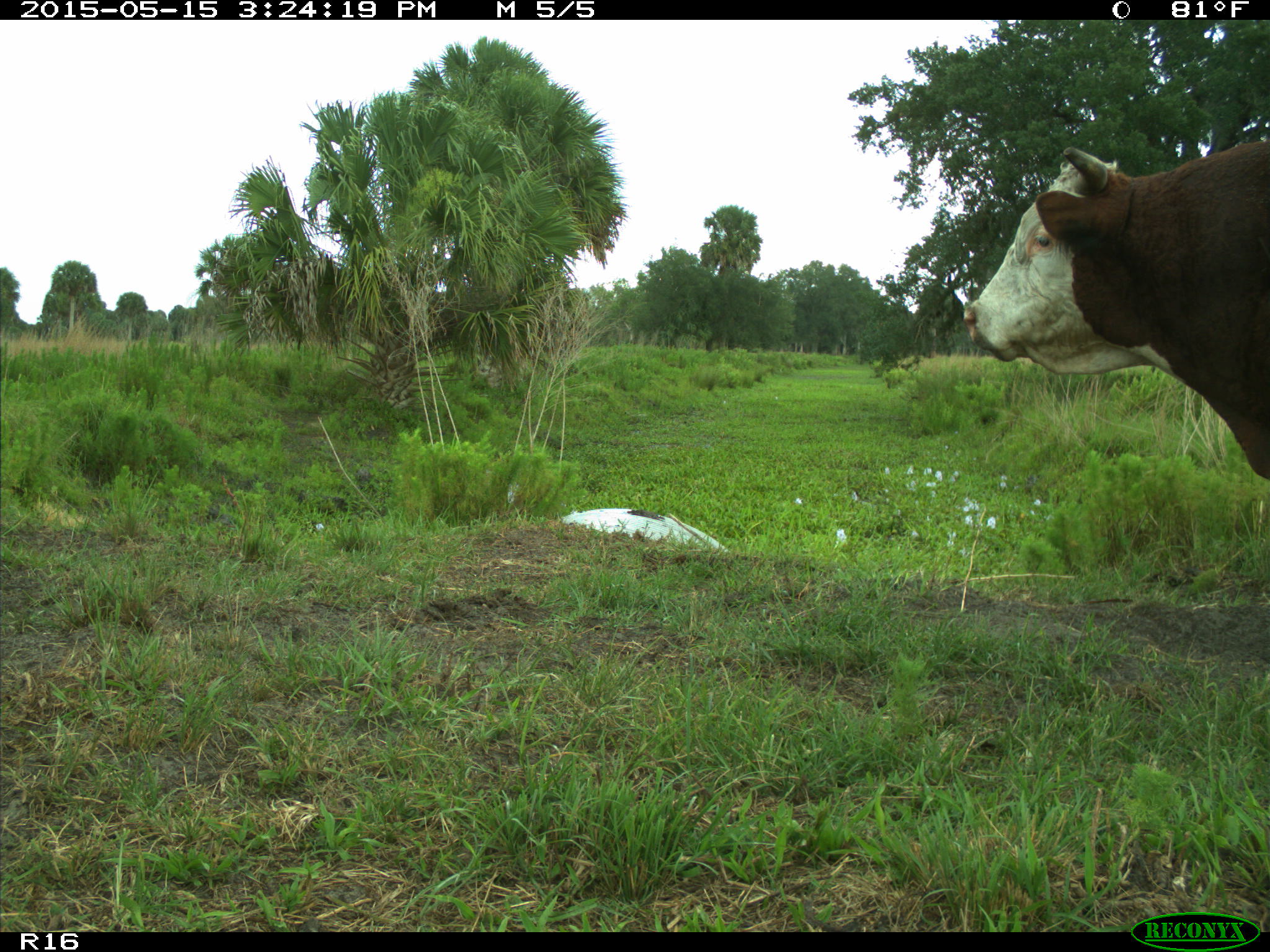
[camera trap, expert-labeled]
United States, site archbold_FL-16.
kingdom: Animalia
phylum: Chordata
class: Mammalia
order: Artiodactyla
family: Bovidae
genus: Bos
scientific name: Bos taurus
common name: domestic cow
Bos taurus (domestic cow).